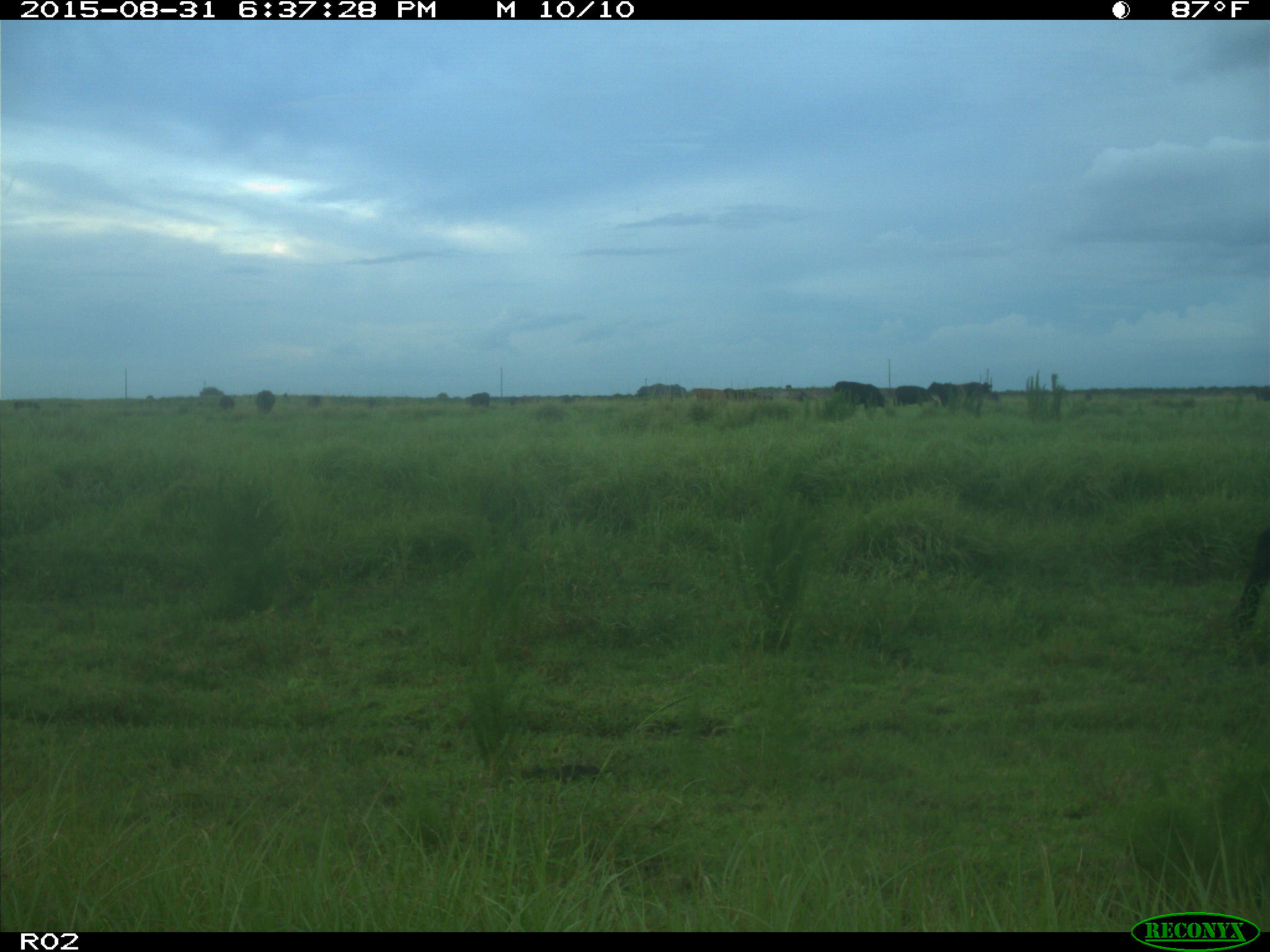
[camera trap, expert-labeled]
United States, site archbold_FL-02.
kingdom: Animalia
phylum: Chordata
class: Mammalia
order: Artiodactyla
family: Bovidae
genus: Bos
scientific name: Bos taurus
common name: domestic cow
Bos taurus (domestic cow).